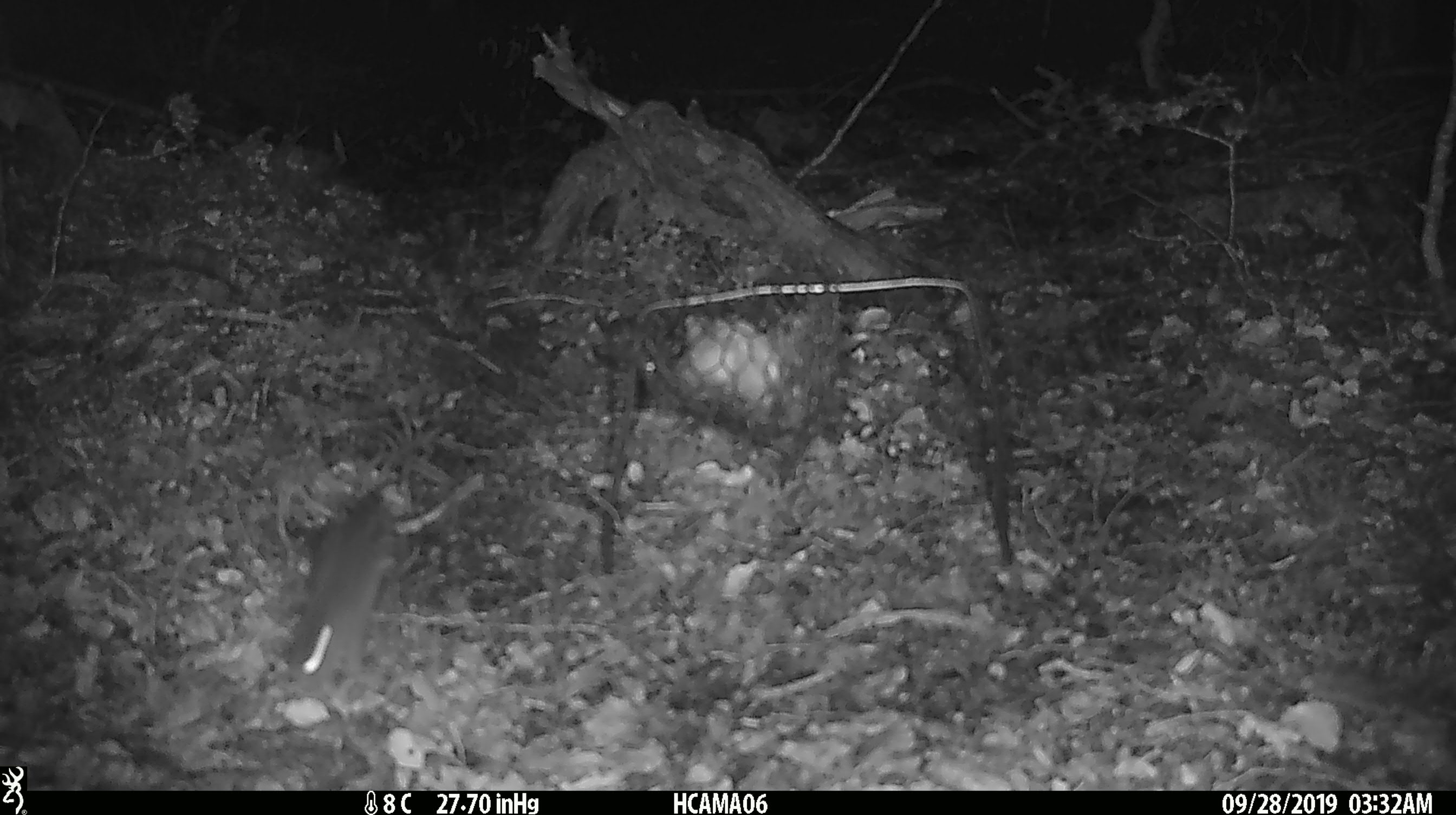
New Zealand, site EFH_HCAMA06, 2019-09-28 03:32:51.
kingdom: Animalia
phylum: Chordata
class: Mammalia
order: Rodentia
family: Muridae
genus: Mus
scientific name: Mus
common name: mouse